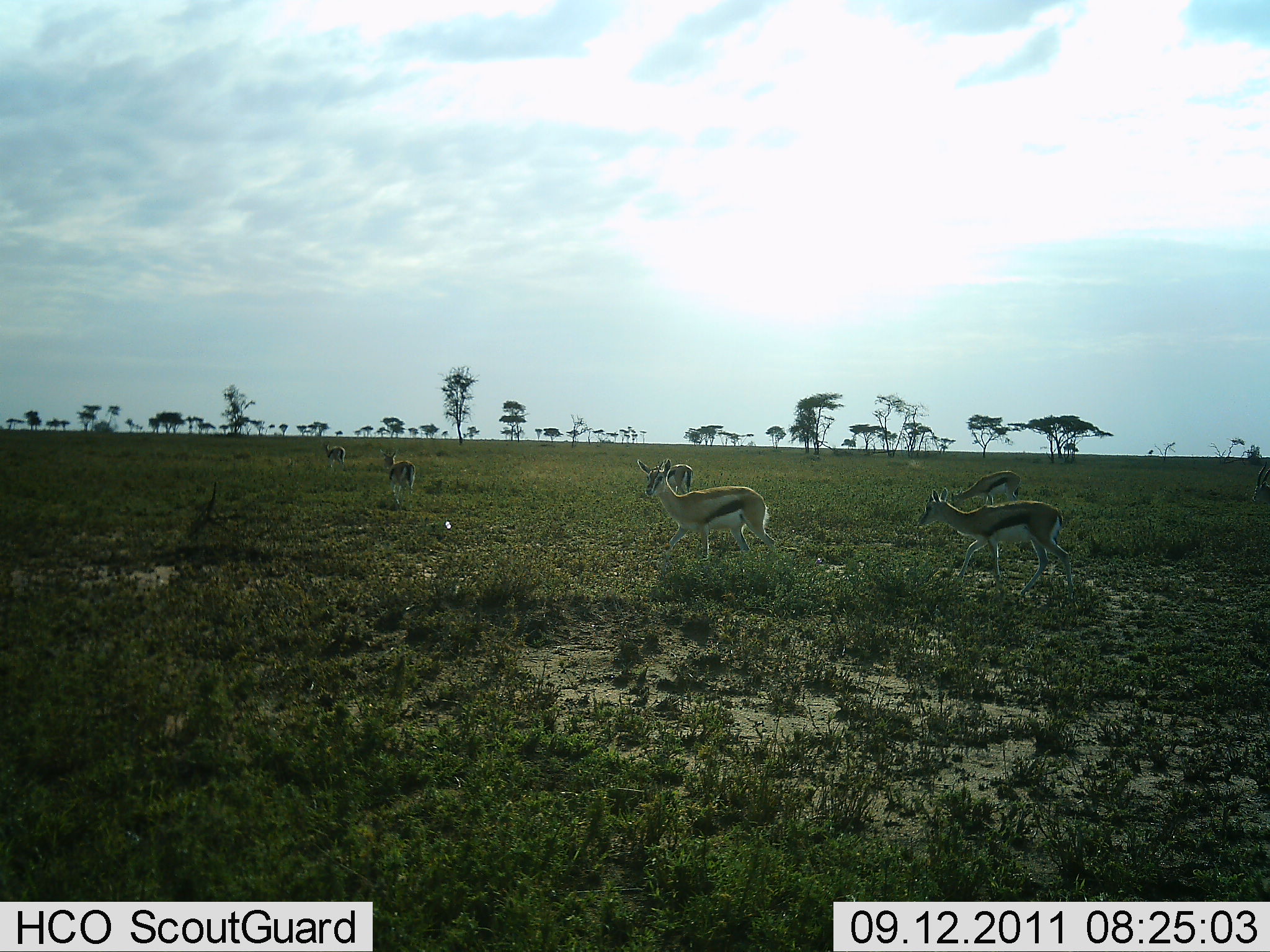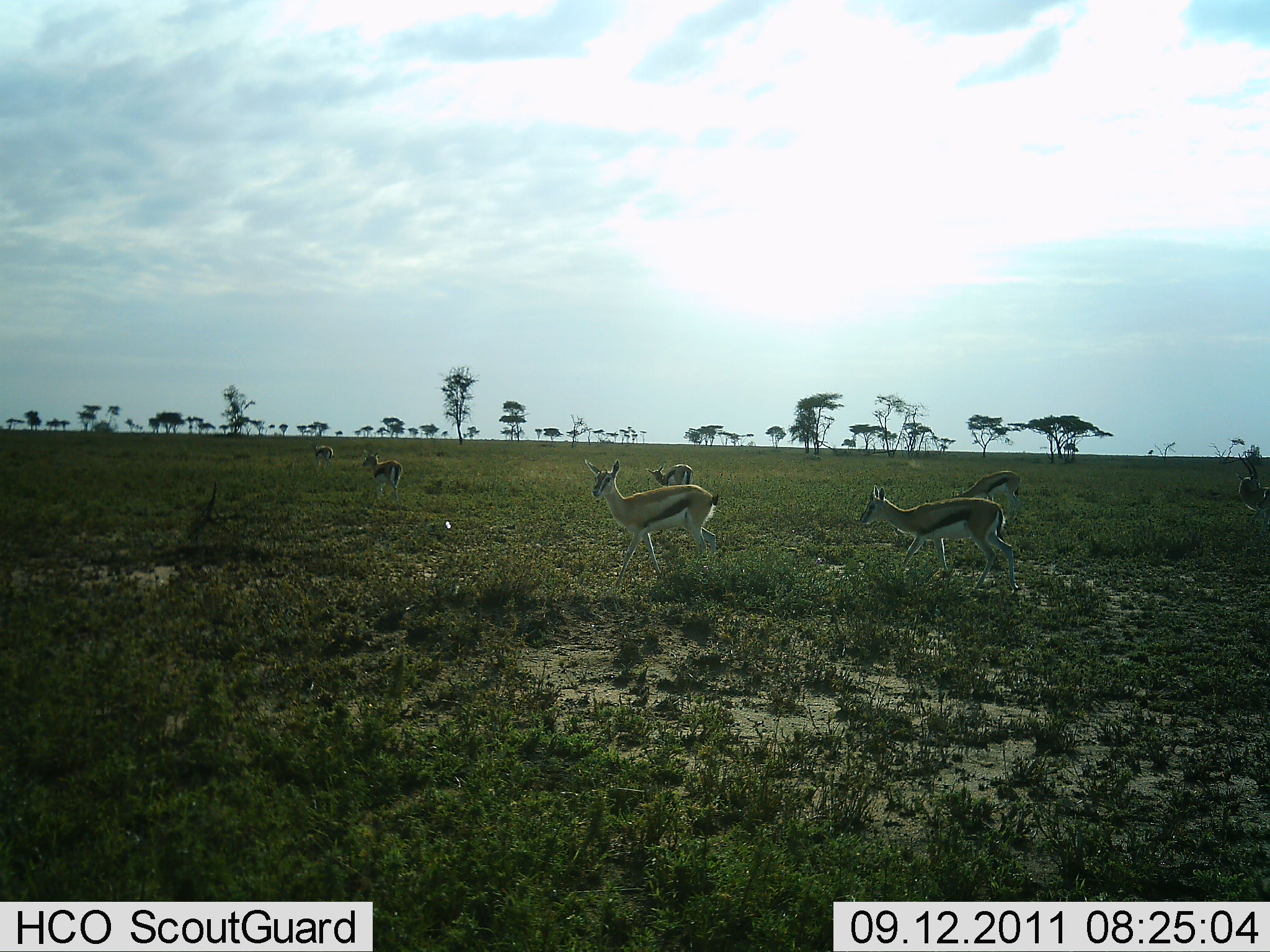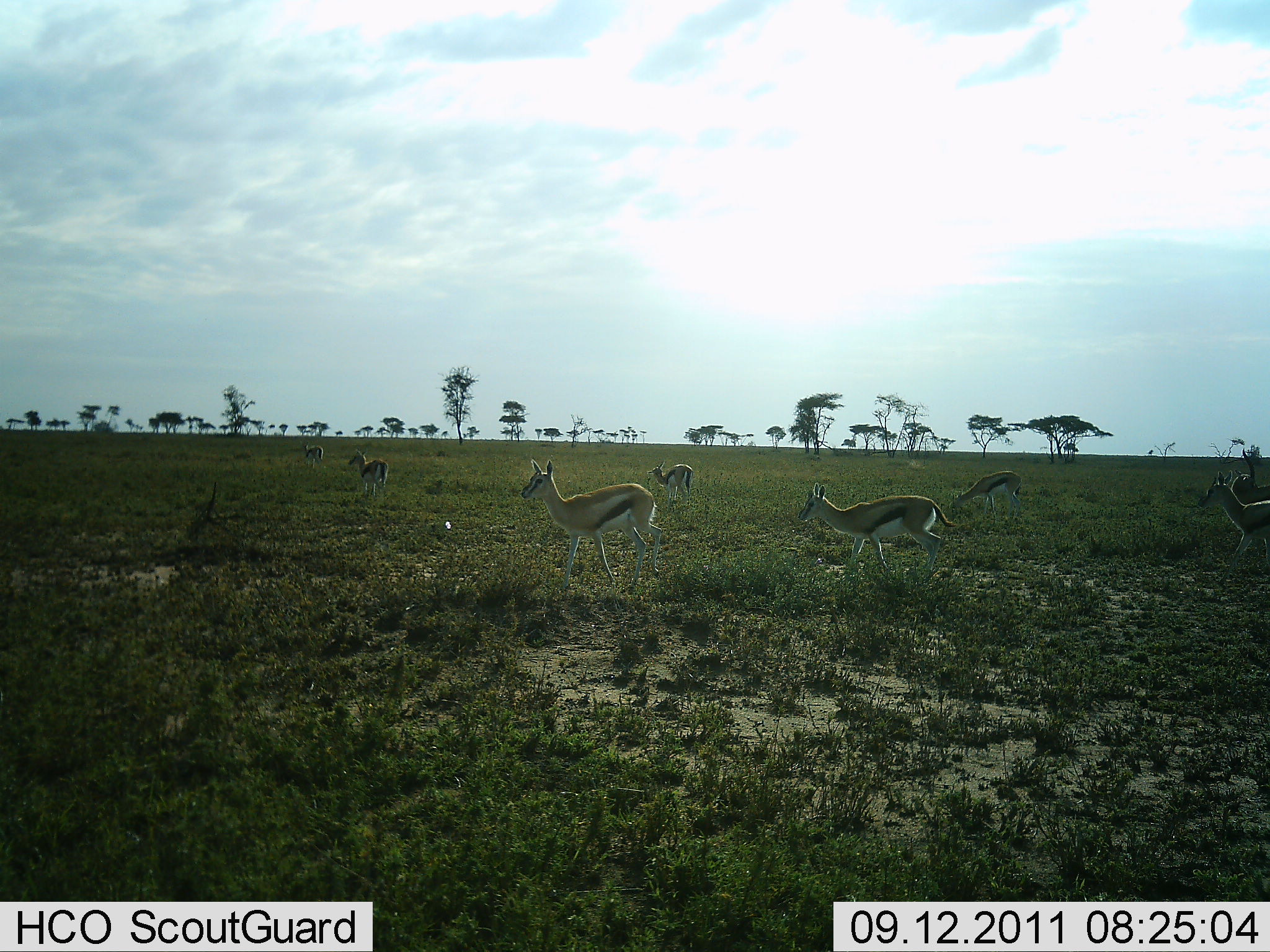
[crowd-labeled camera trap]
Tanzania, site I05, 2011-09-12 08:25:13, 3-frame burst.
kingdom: Animalia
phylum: Chordata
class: Mammalia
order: Artiodactyla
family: Bovidae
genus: Eudorcas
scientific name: Eudorcas thomsonii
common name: thomson's gazelle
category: gazellethomsons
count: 8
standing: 36%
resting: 0%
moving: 91%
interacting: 0%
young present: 0%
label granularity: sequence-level